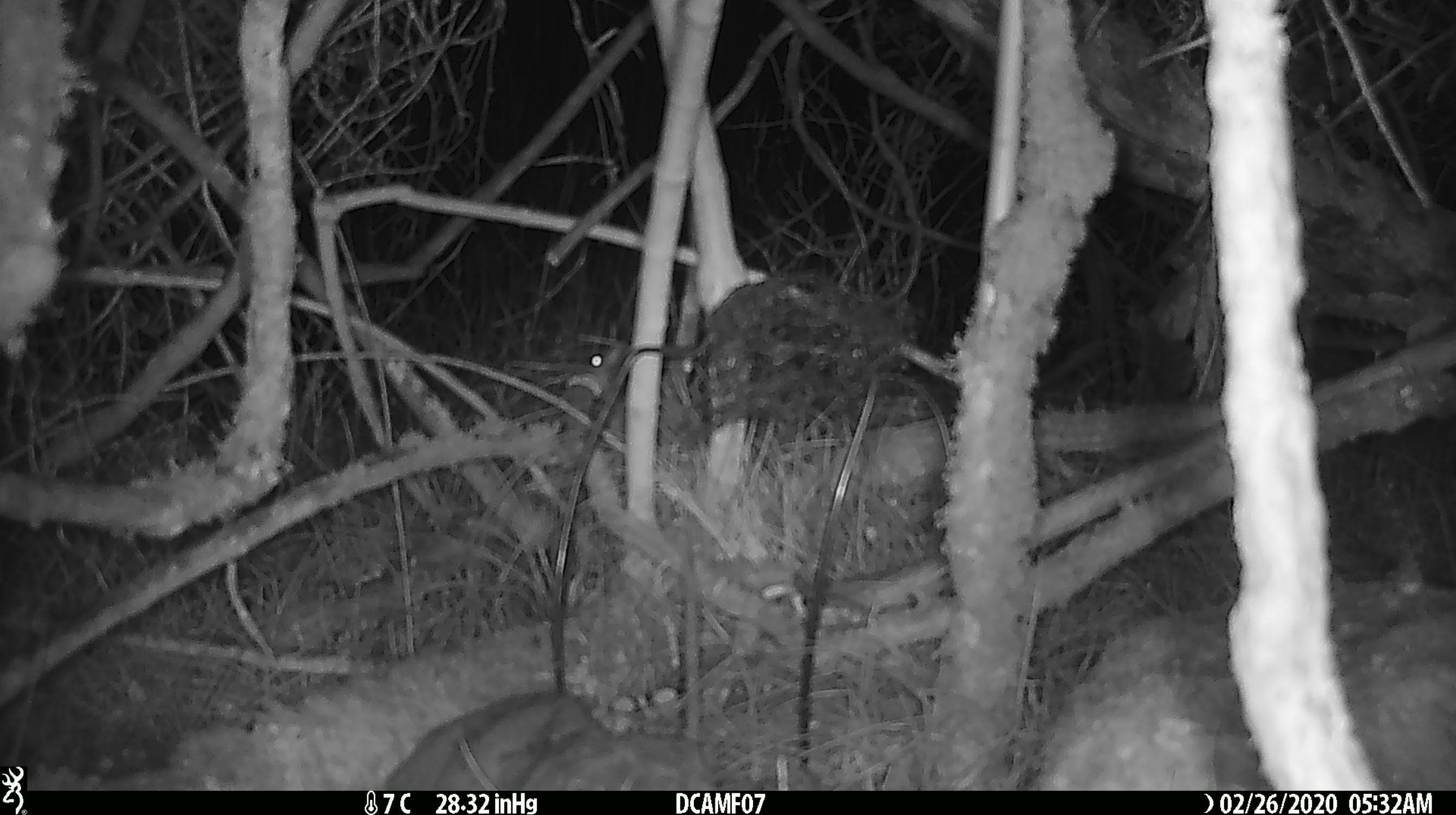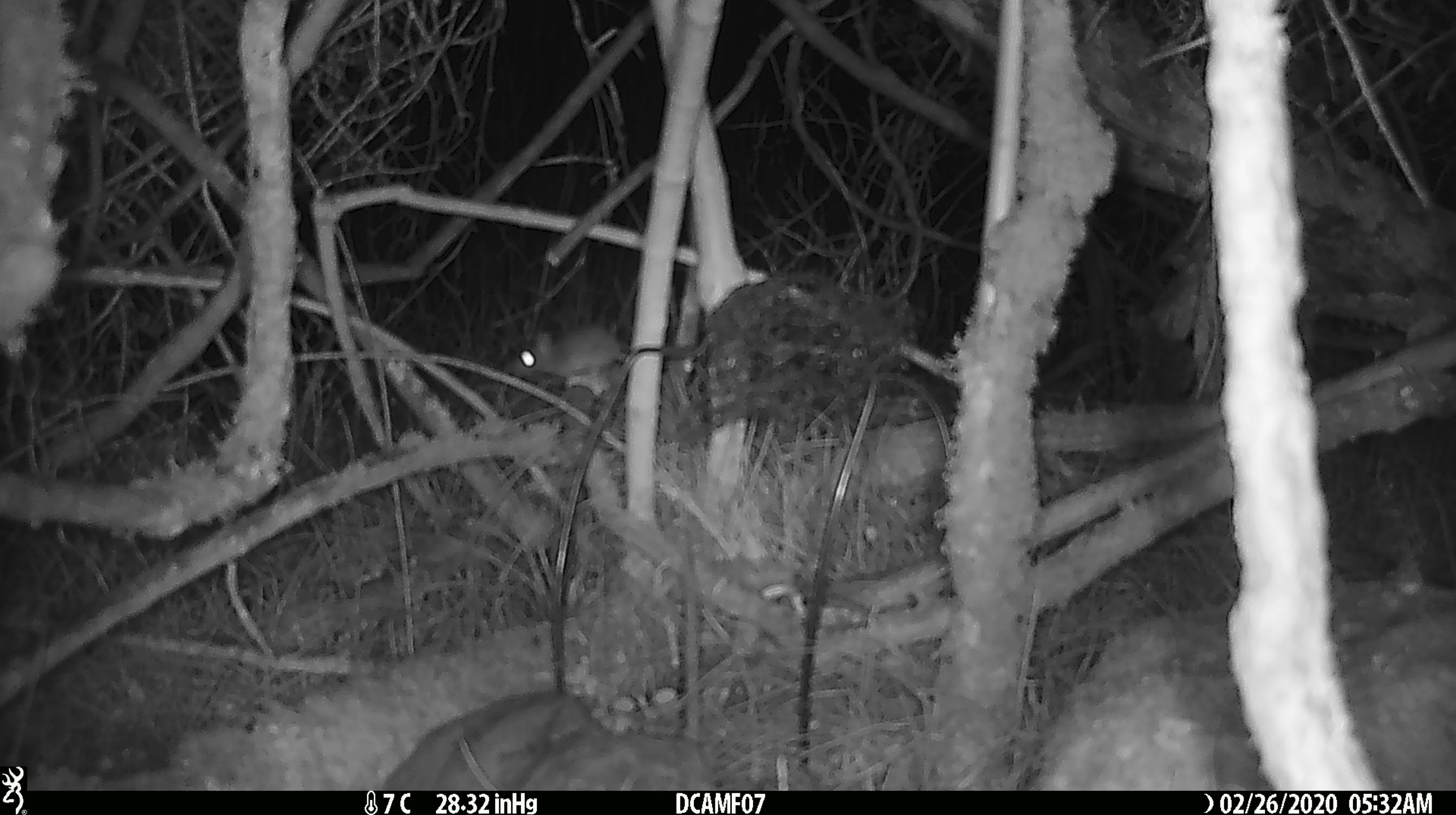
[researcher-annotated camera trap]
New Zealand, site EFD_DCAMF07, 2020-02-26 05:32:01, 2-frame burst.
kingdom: Animalia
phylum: Chordata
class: Mammalia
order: Rodentia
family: Muridae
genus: Mus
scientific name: Mus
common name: mouse